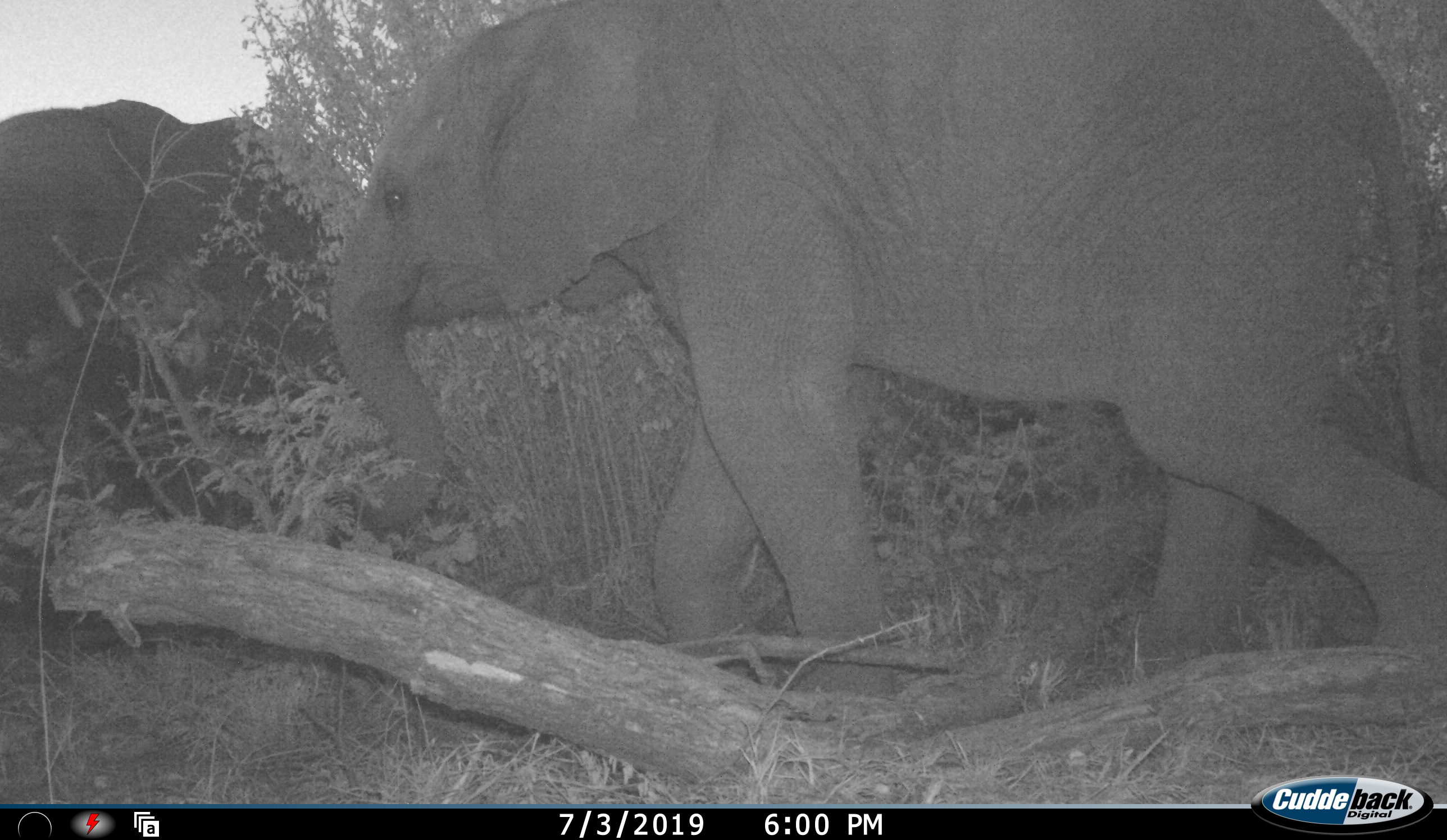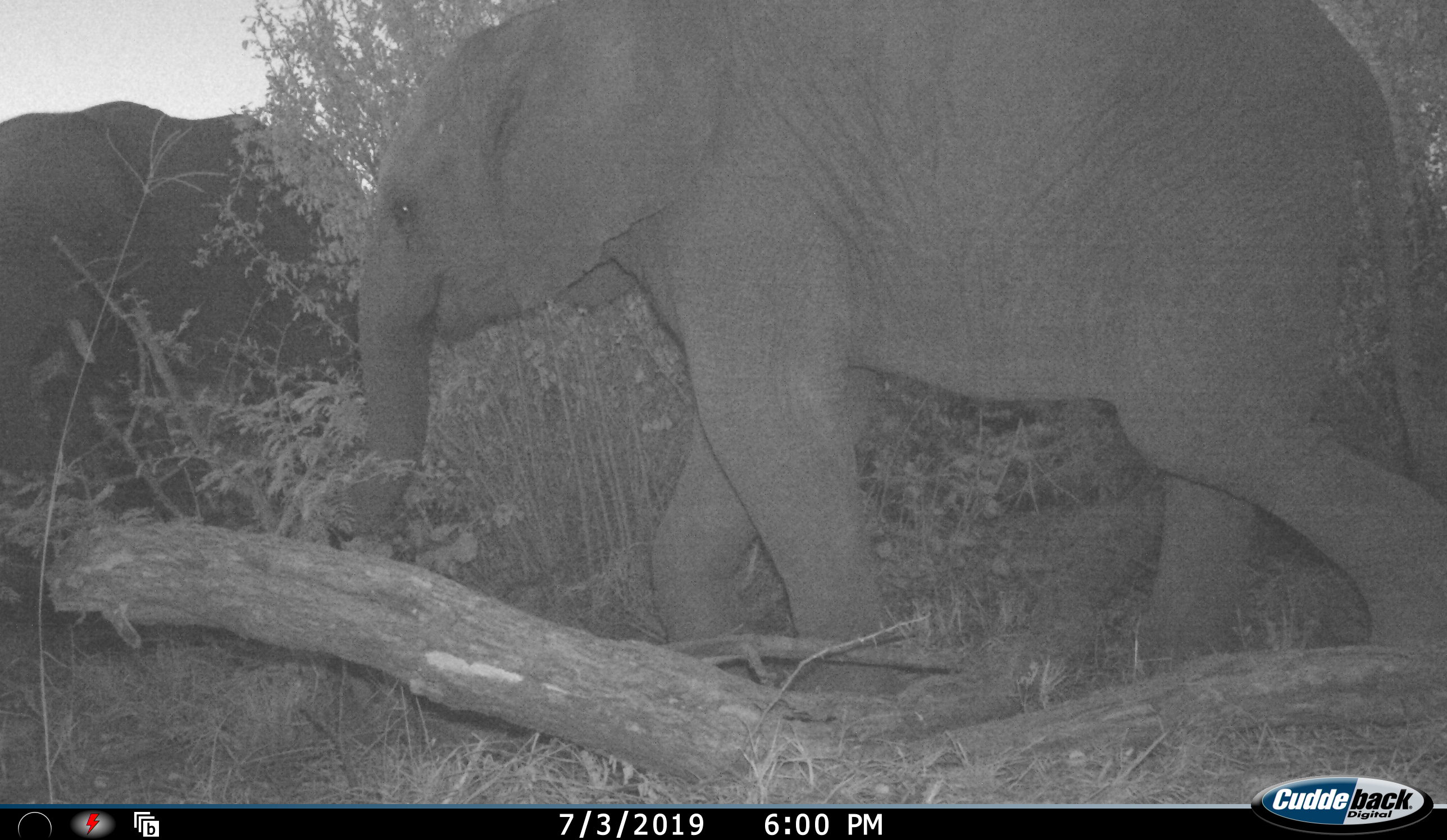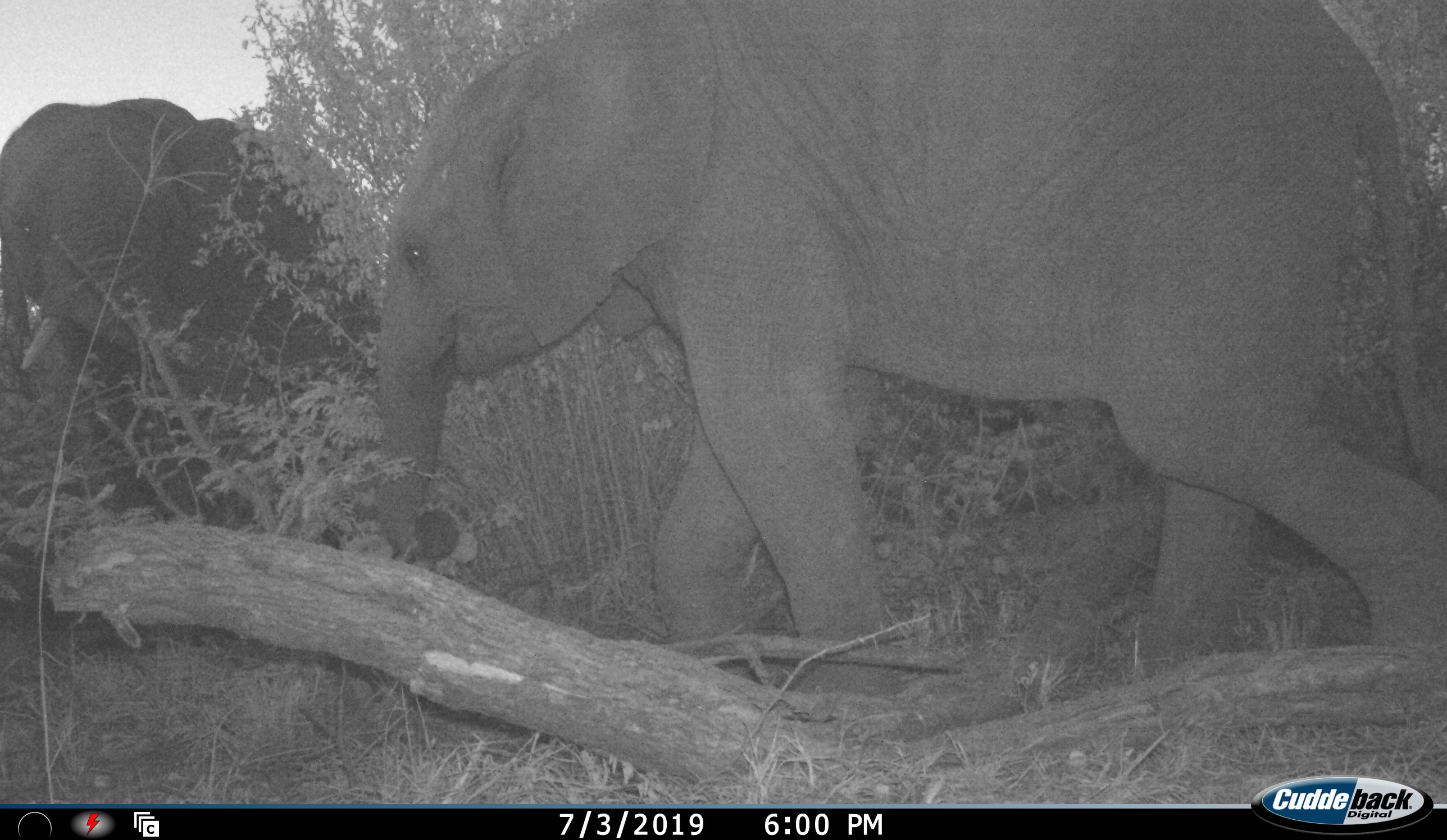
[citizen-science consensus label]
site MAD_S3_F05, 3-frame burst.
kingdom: Animalia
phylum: Chordata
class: Mammalia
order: Proboscidea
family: Elephantidae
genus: Loxodonta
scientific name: Loxodonta africana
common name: african bush elephant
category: elephant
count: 2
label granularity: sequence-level